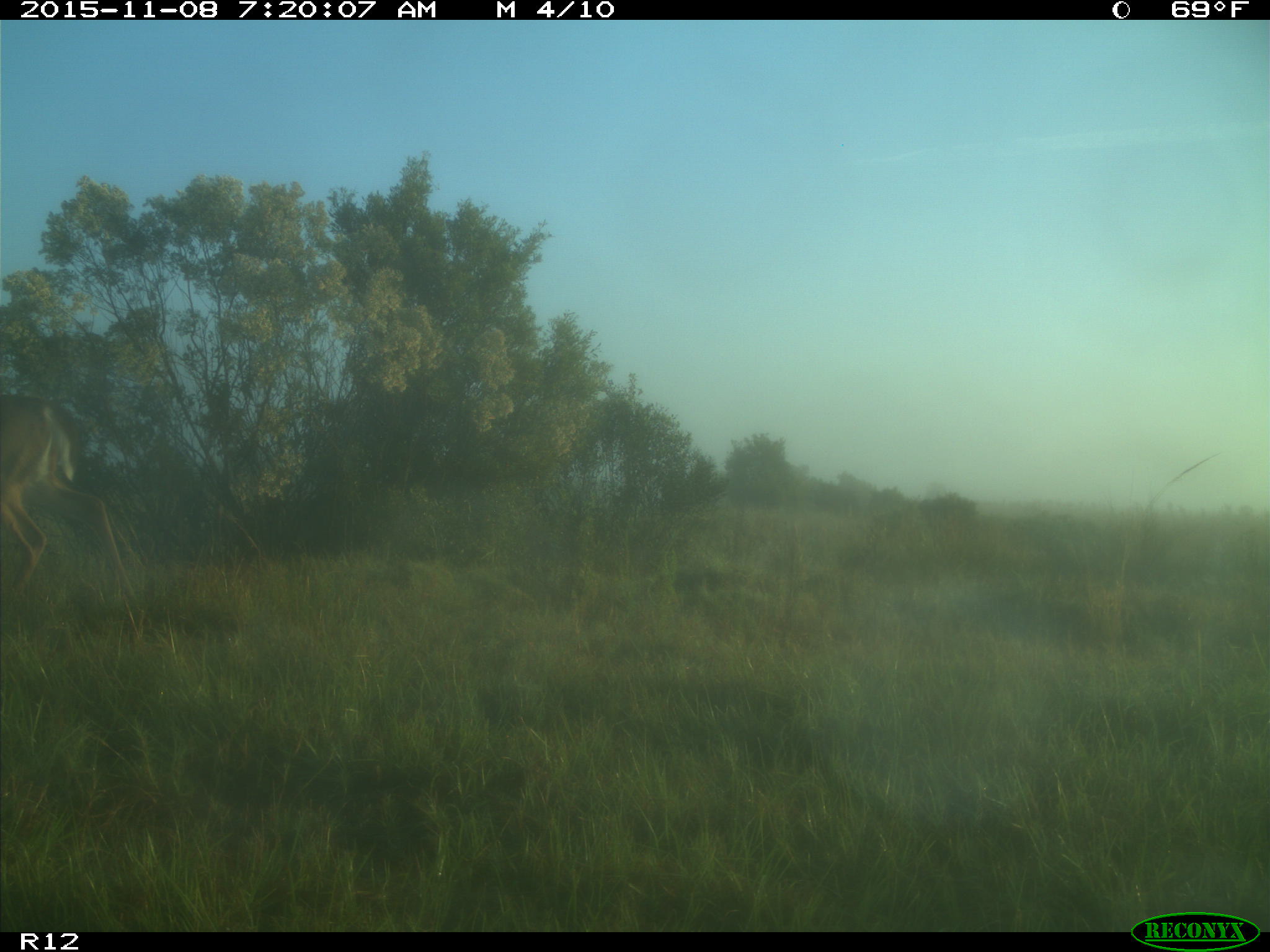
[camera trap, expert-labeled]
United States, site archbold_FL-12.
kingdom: Animalia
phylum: Chordata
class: Mammalia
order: Artiodactyla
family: Cervidae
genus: Odocoileus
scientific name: Odocoileus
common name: deer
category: unidentified deer